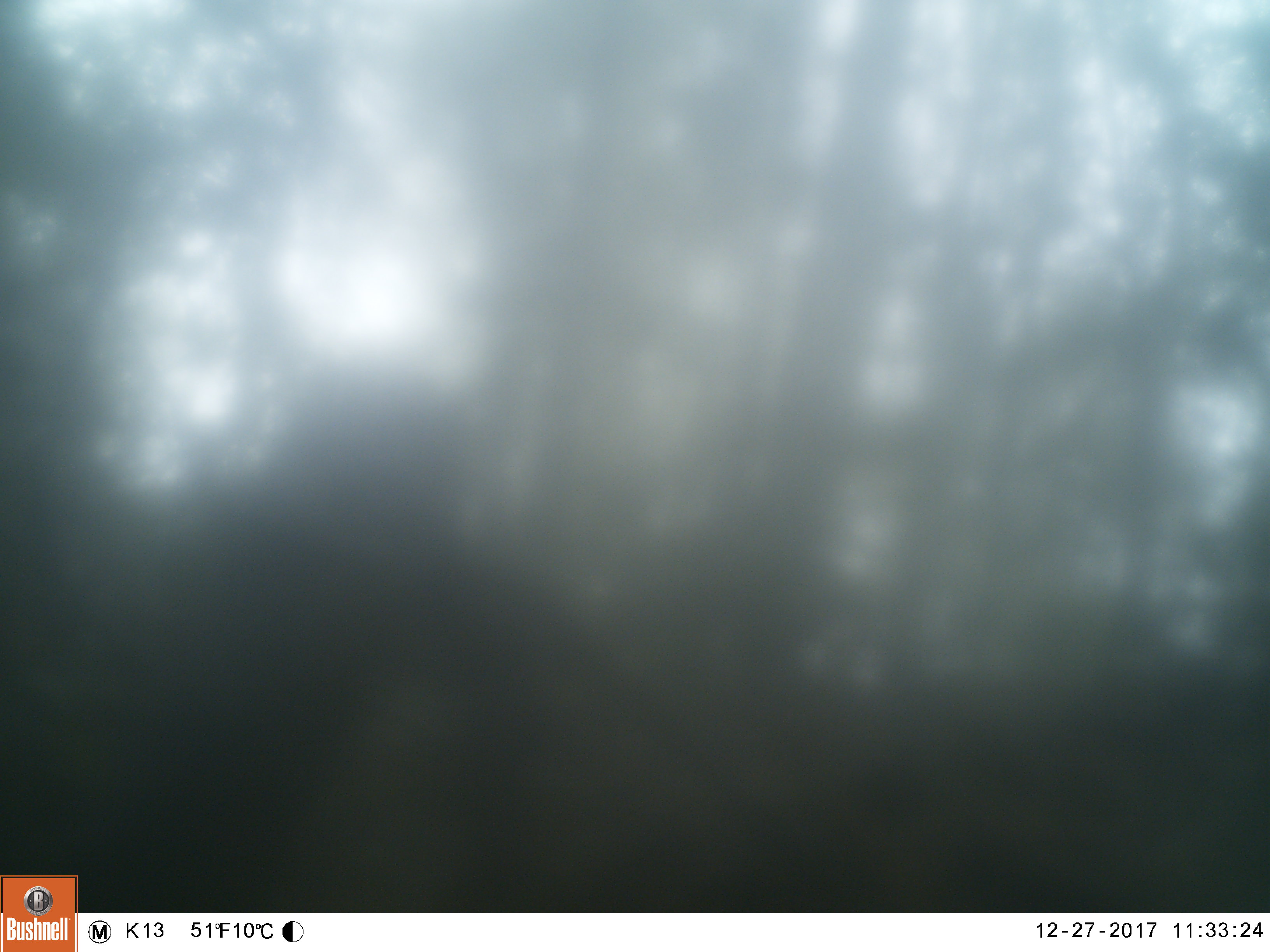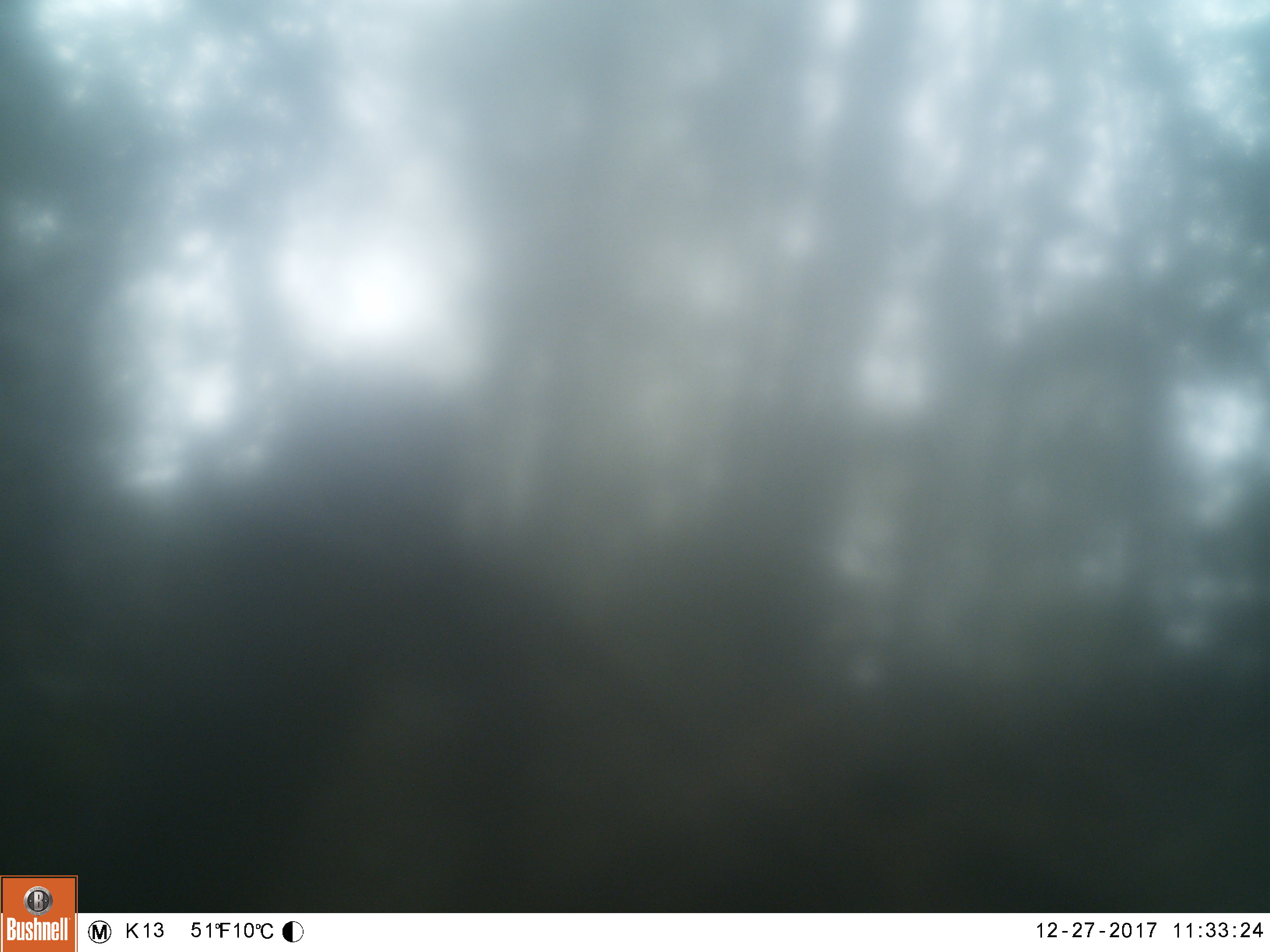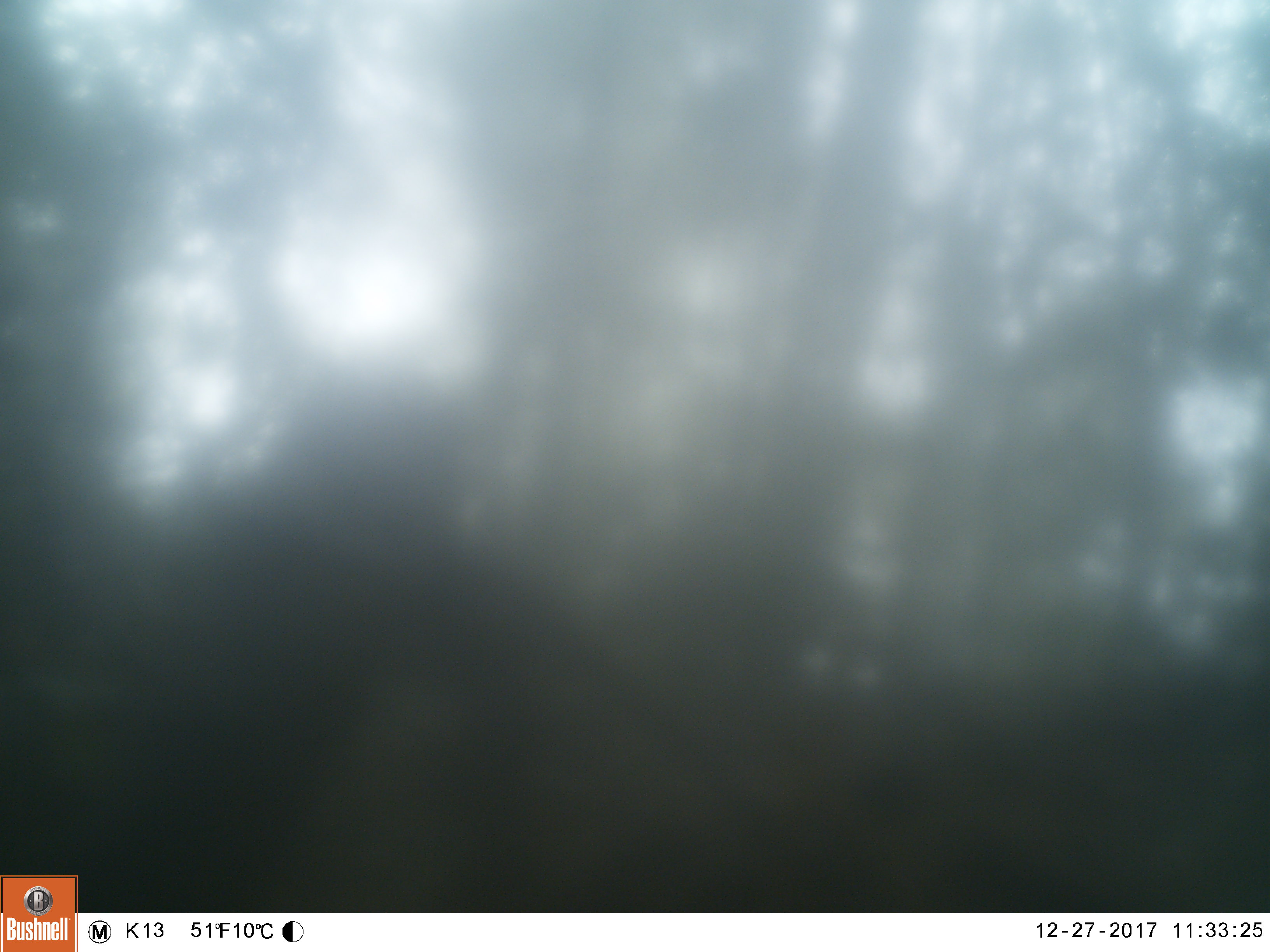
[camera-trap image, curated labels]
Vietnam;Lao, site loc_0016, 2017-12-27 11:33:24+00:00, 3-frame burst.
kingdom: Animalia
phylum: Chordata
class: Mammalia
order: Artiodactyla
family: Suidae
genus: Sus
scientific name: Sus scrofa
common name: eurasian wild pig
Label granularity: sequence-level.